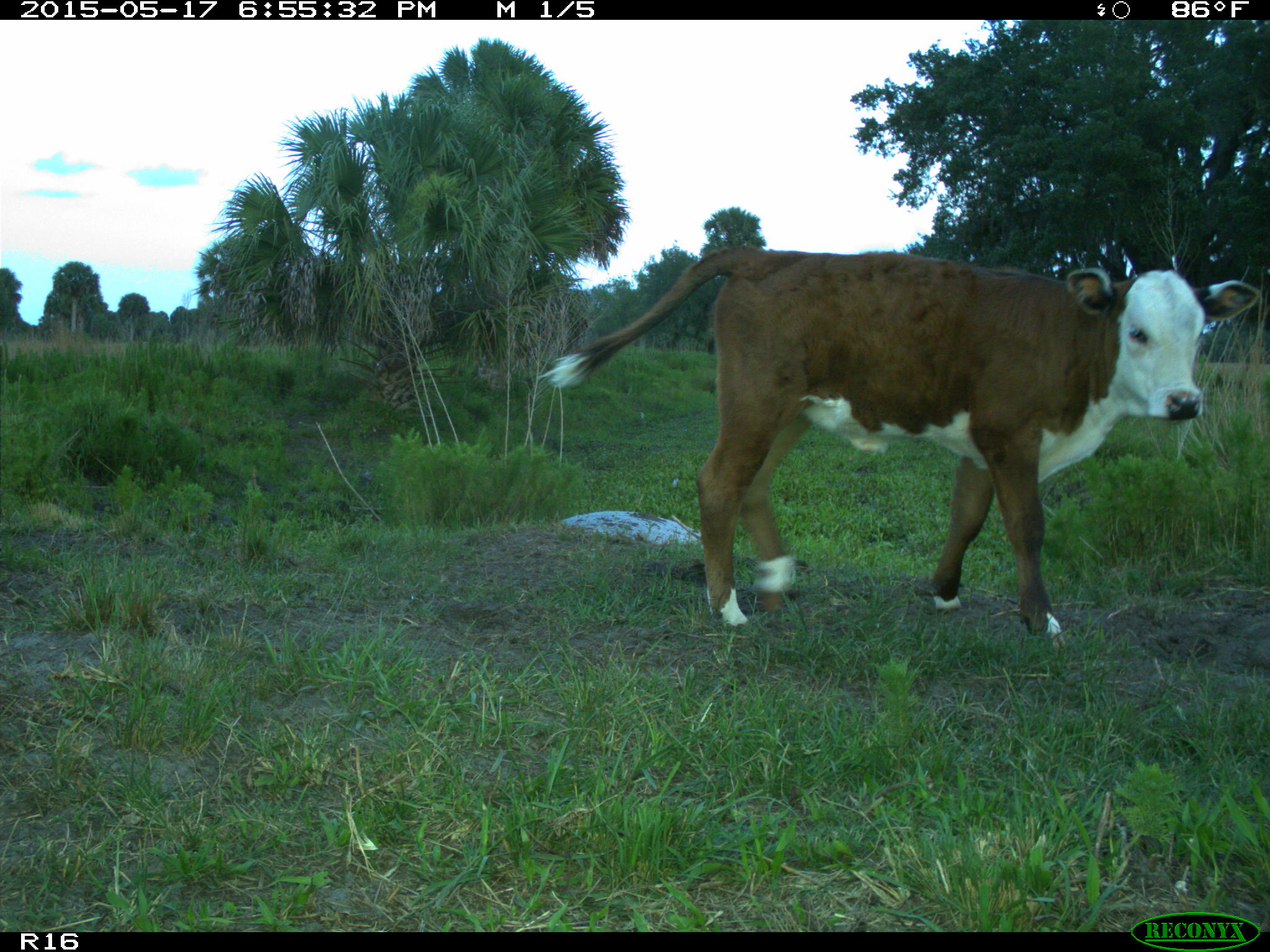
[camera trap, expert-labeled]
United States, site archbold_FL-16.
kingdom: Animalia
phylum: Chordata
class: Mammalia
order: Artiodactyla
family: Bovidae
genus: Bos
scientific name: Bos taurus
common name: domestic cow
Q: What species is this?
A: Bos taurus (domestic cow).